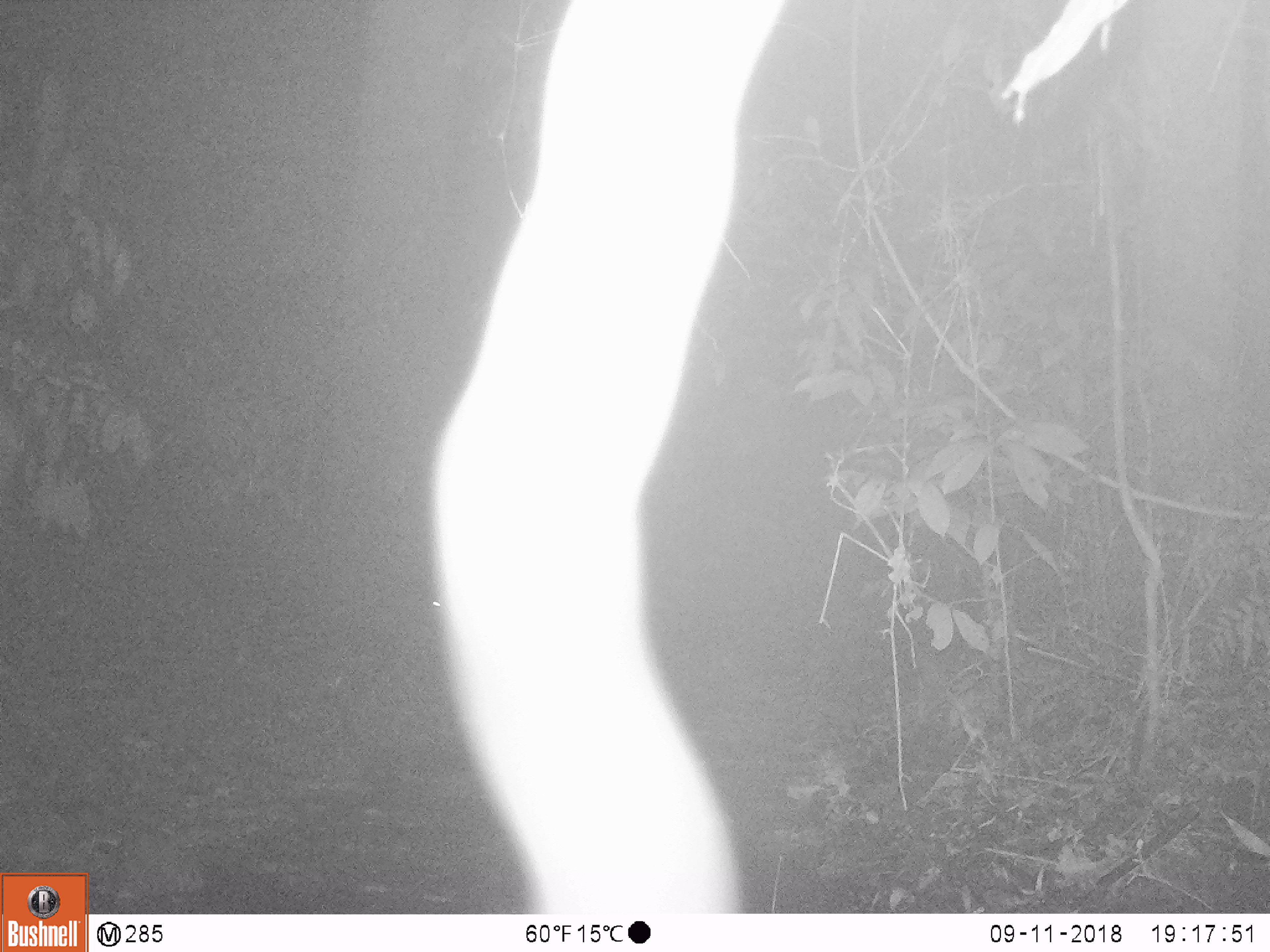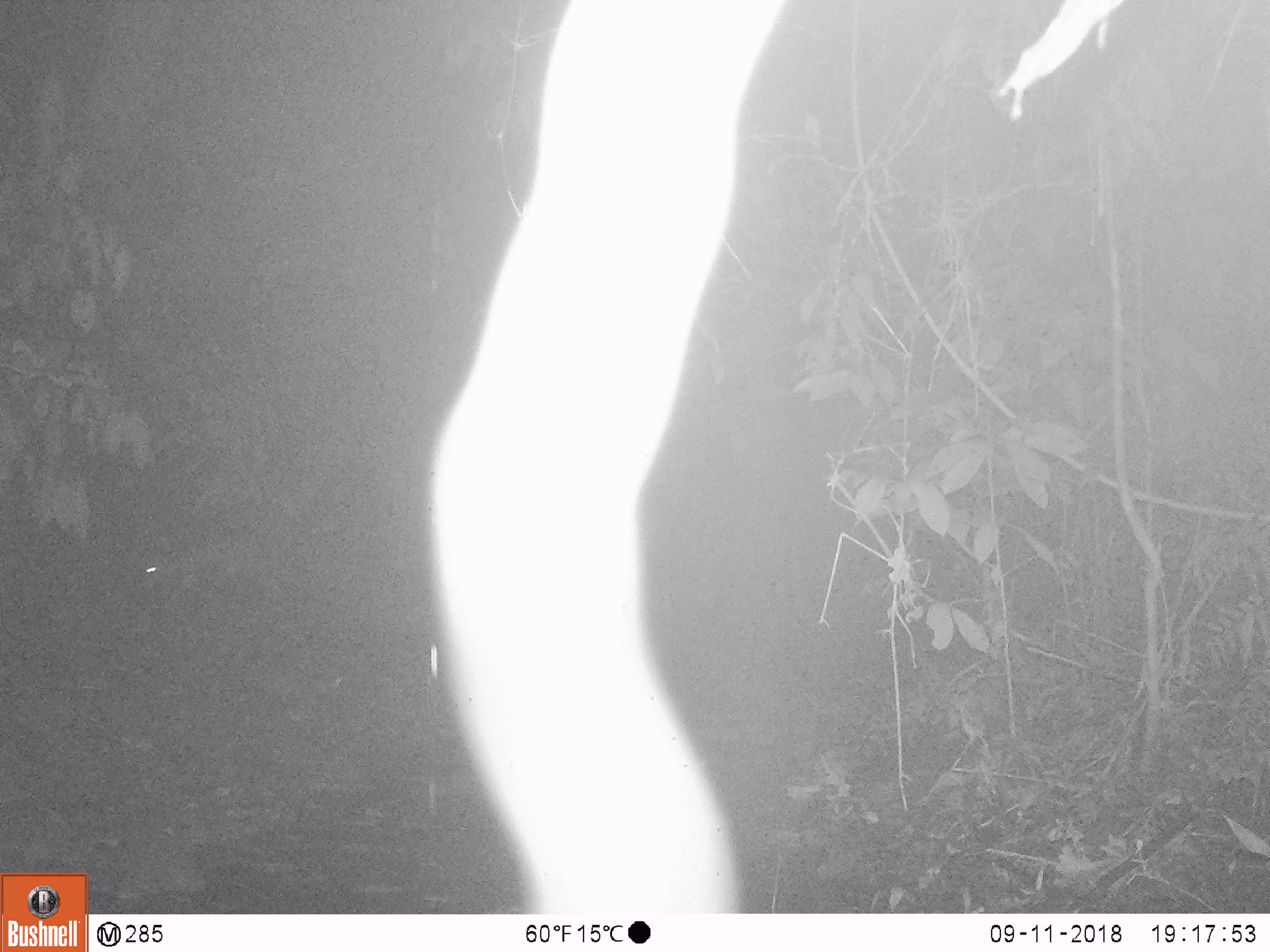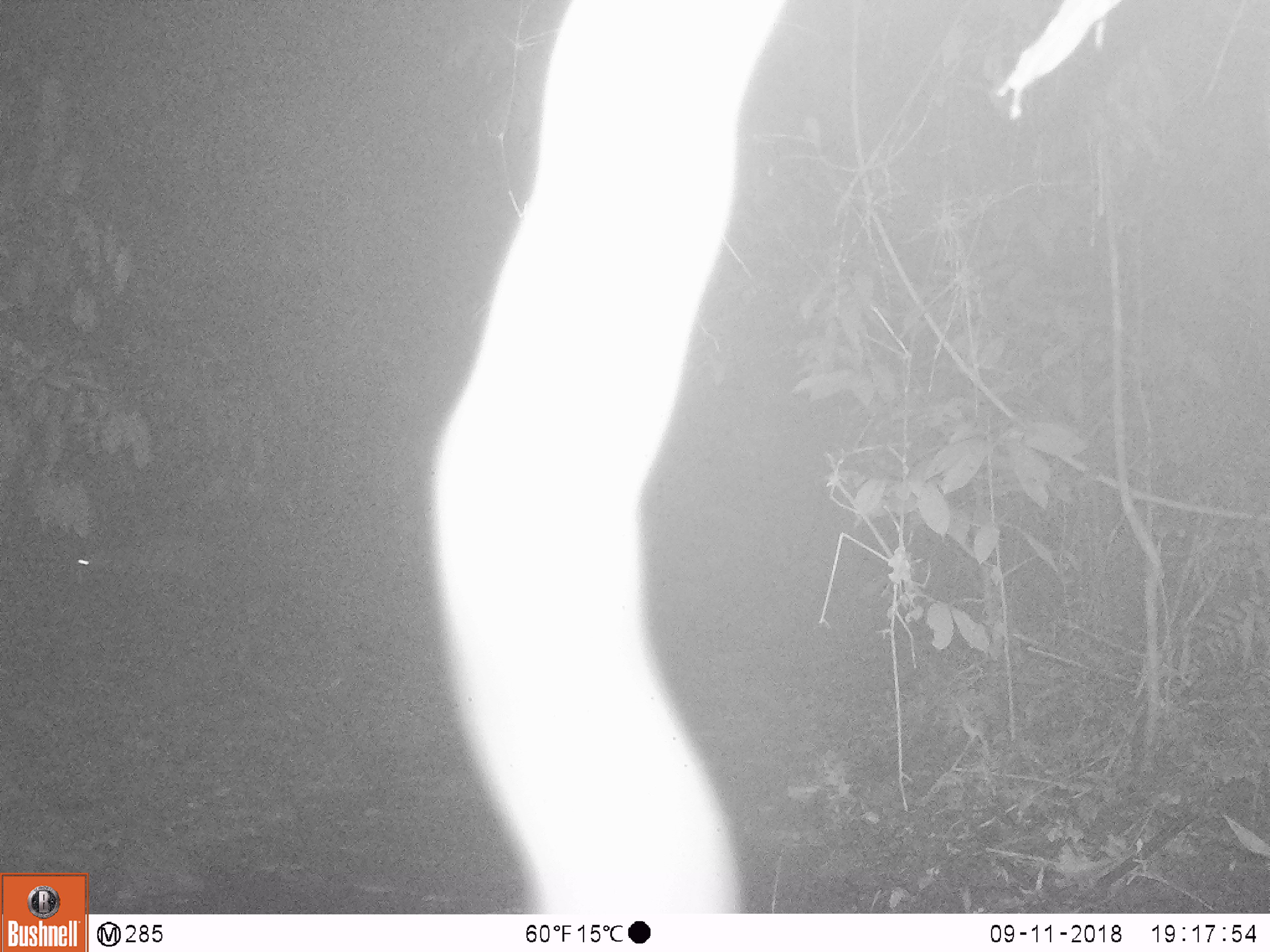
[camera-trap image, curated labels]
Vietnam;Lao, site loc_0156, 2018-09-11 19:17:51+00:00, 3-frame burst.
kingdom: Animalia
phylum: Chordata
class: Mammalia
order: Artiodactyla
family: Cervidae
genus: Muntiacus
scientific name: Muntiacus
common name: muntjacs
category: unidentified muntjac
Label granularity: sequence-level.